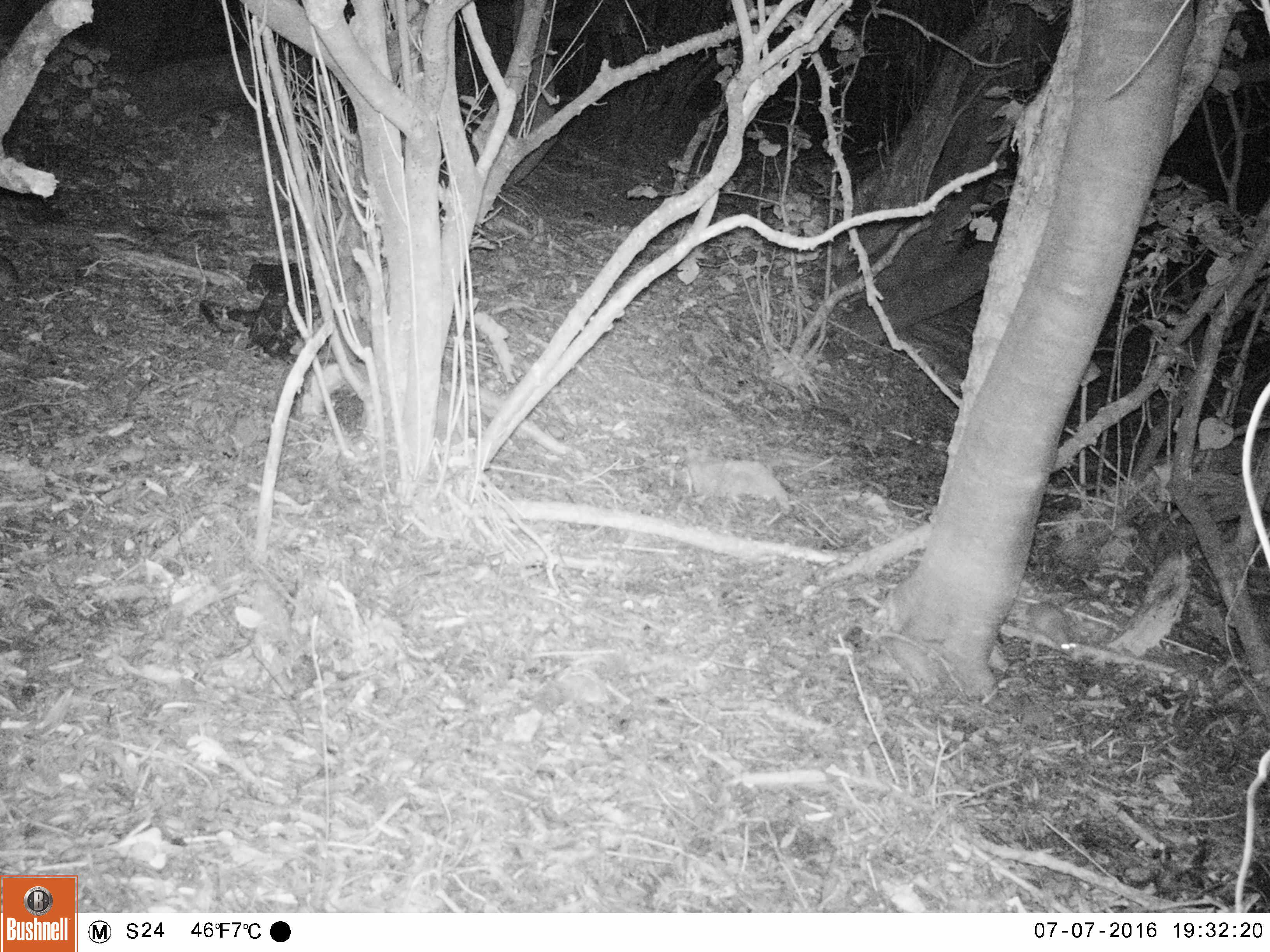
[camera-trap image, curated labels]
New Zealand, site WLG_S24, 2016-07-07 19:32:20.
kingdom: Animalia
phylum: Chordata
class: Mammalia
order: Rodentia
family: Muridae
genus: Rattus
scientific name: Rattus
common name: rat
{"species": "rat (Rattus)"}